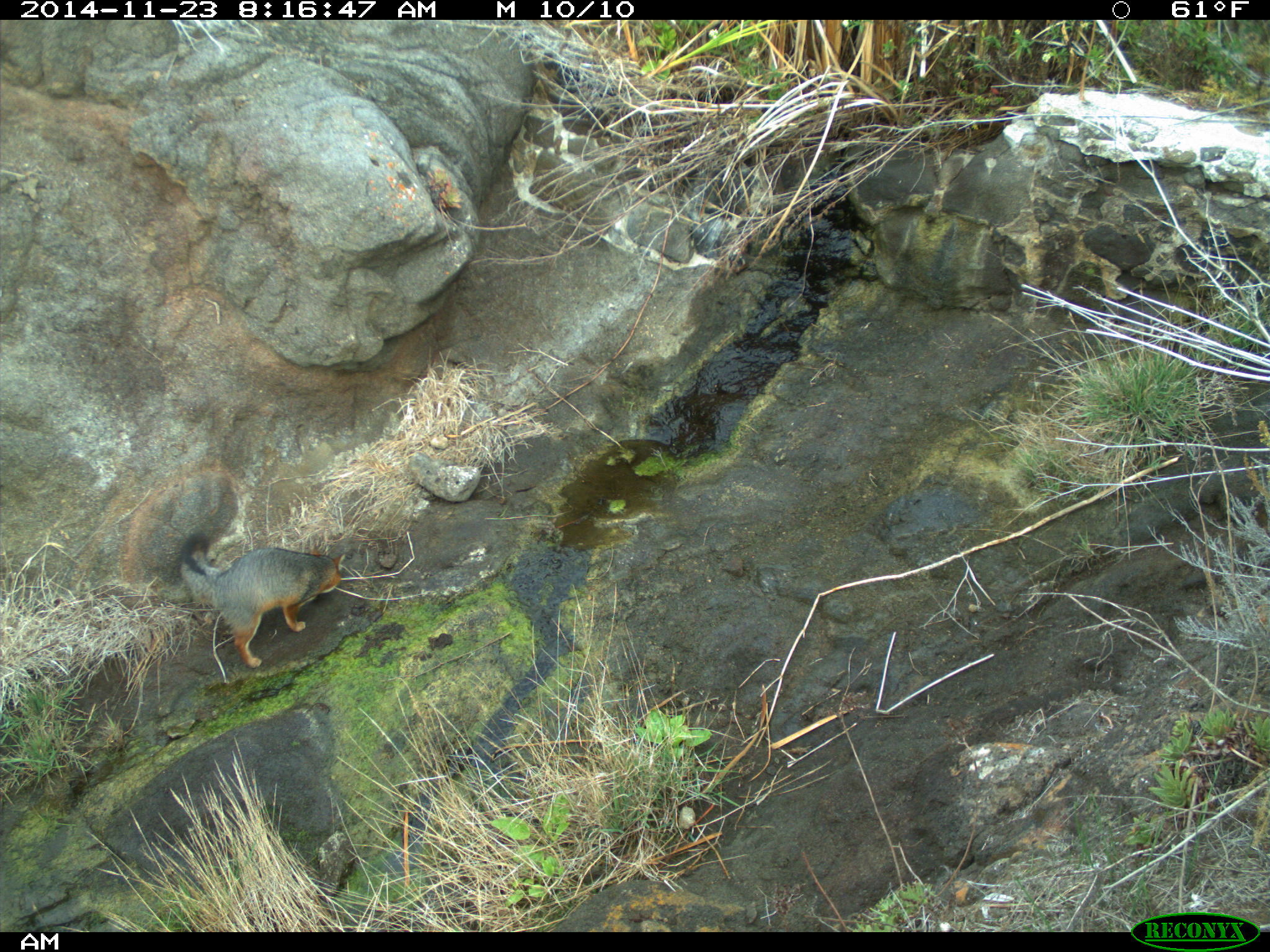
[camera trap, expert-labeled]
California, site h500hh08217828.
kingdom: Animalia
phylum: Chordata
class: Mammalia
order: Carnivora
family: Canidae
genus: Urocyon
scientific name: Urocyon littoralis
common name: island fox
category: fox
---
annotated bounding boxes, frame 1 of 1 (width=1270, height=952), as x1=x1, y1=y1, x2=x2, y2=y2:
fox: x1=175, y1=531, x2=345, y2=668